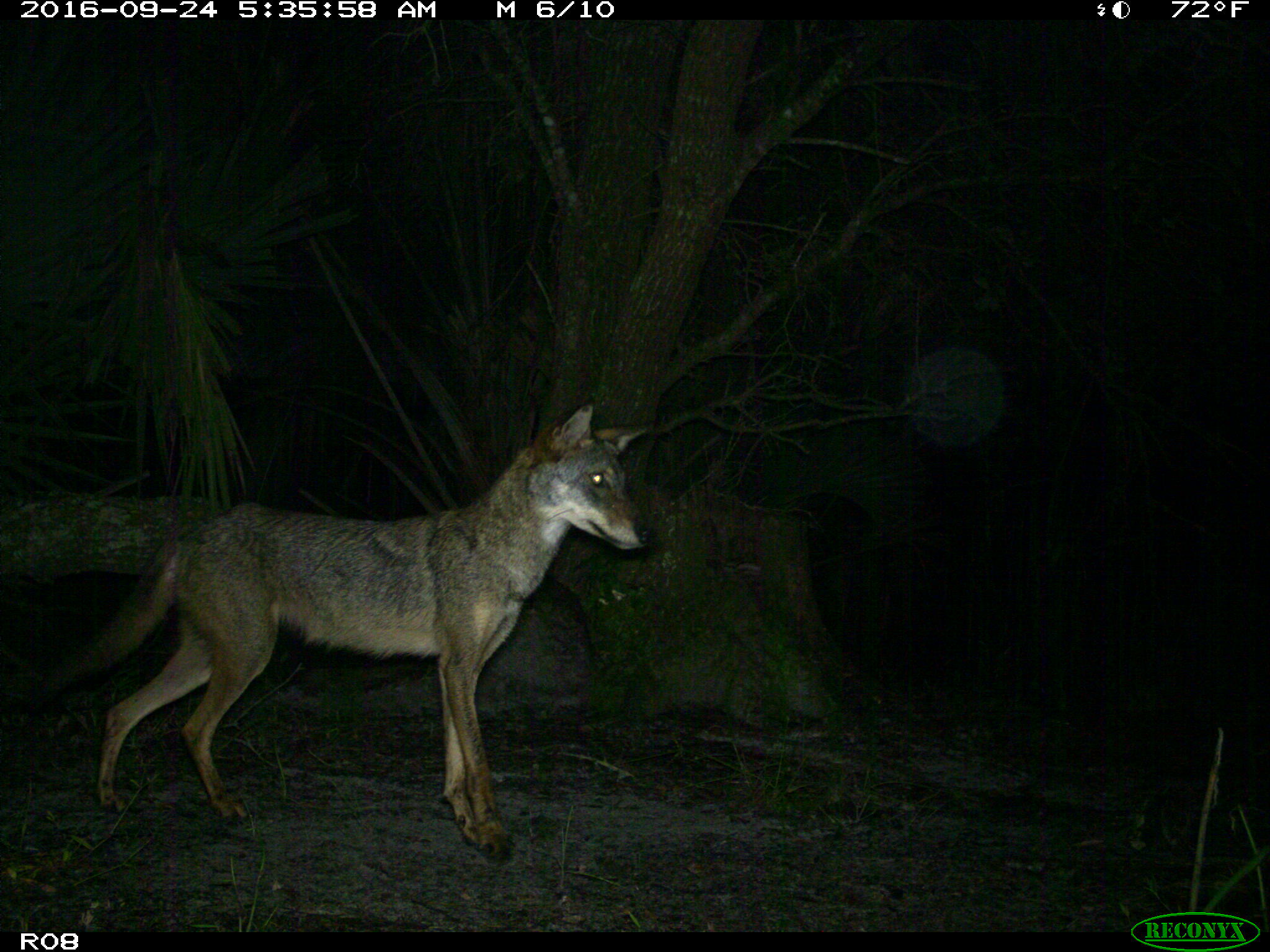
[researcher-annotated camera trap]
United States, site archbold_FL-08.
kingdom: Animalia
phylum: Chordata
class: Mammalia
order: Carnivora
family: Canidae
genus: Canis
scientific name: Canis latrans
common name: coyote